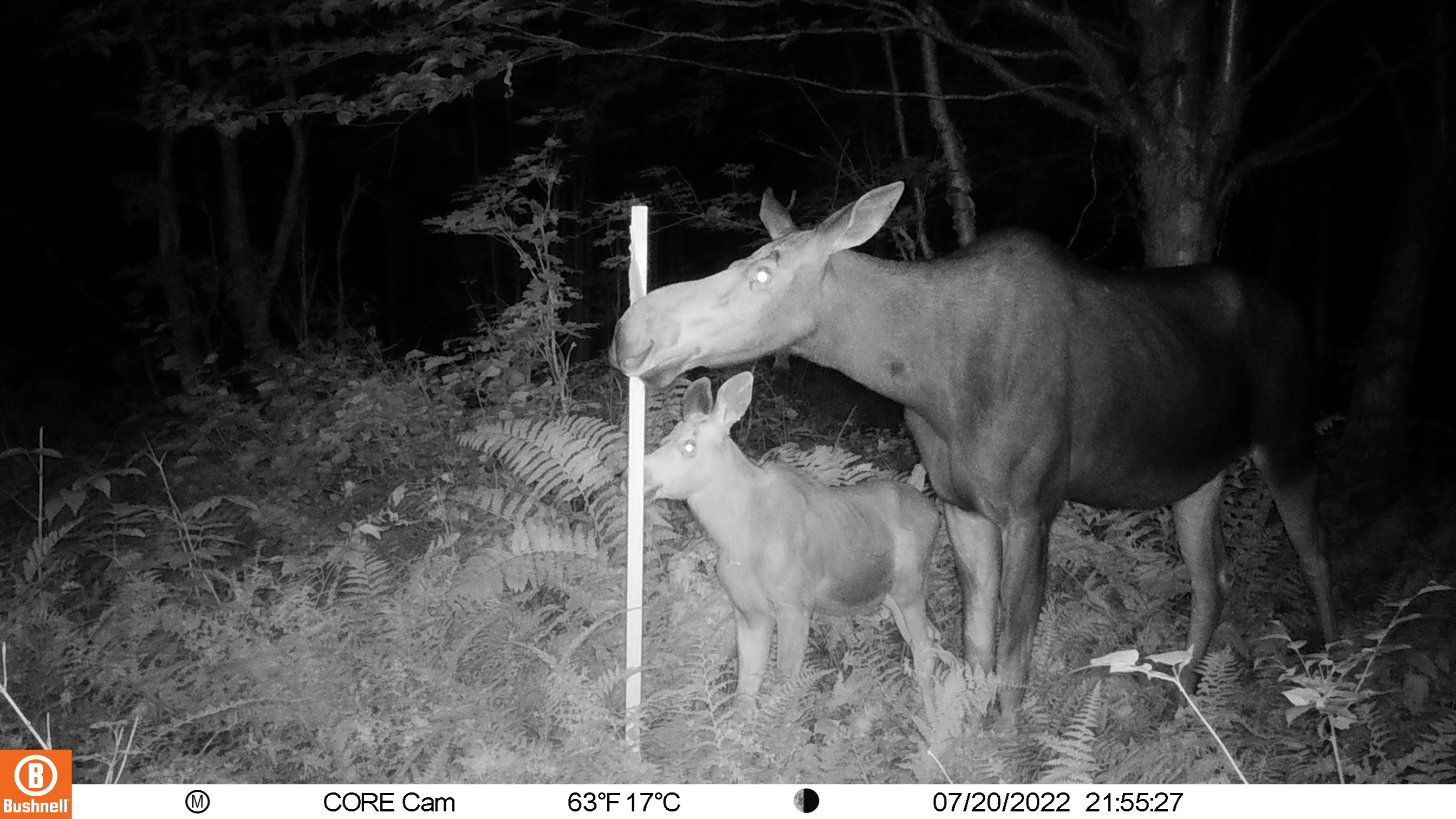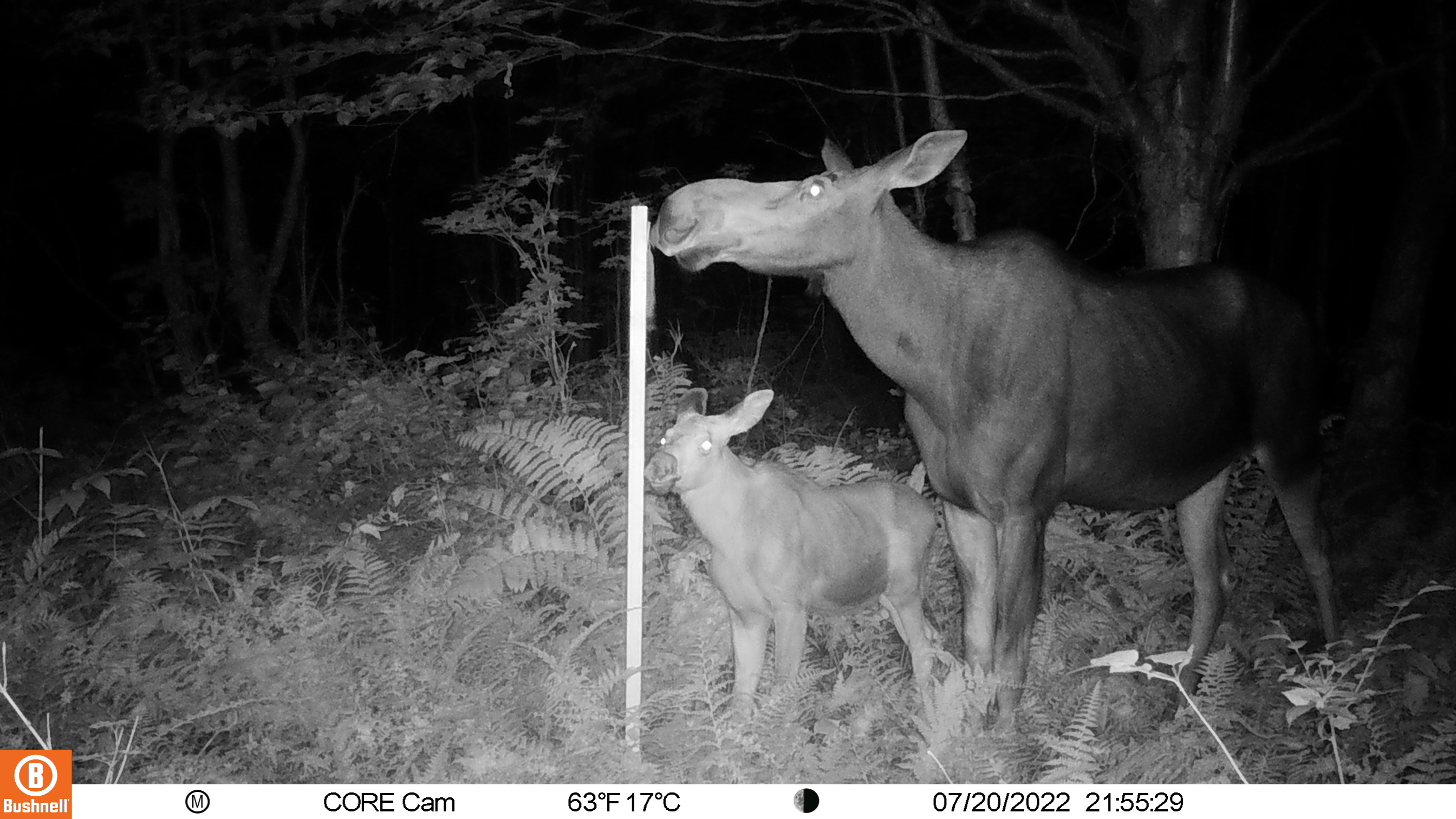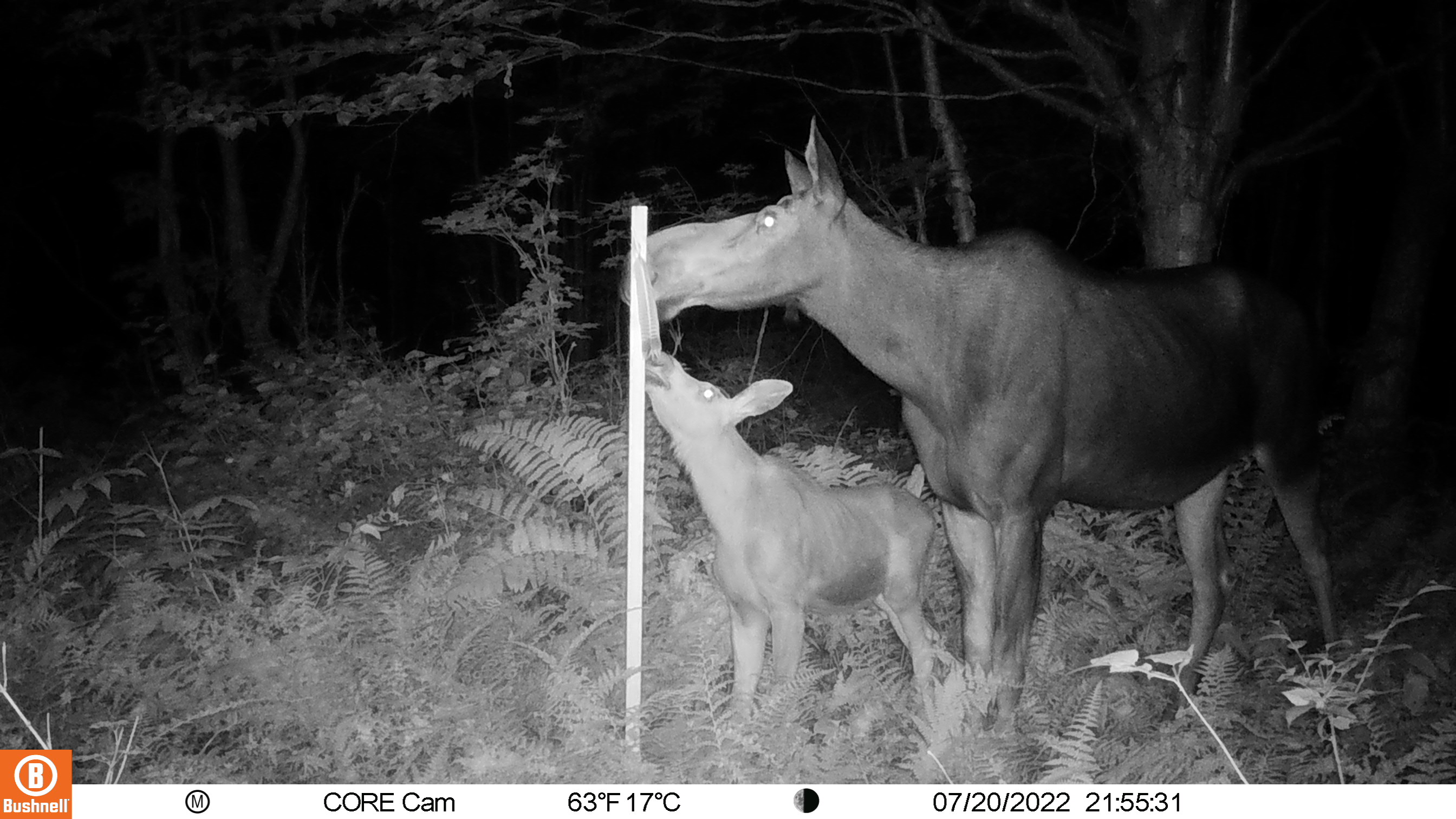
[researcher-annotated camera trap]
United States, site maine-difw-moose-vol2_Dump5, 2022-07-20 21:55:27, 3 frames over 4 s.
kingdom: Animalia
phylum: Chordata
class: Mammalia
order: Artiodactyla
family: Cervidae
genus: Alces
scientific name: Alces alces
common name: moose